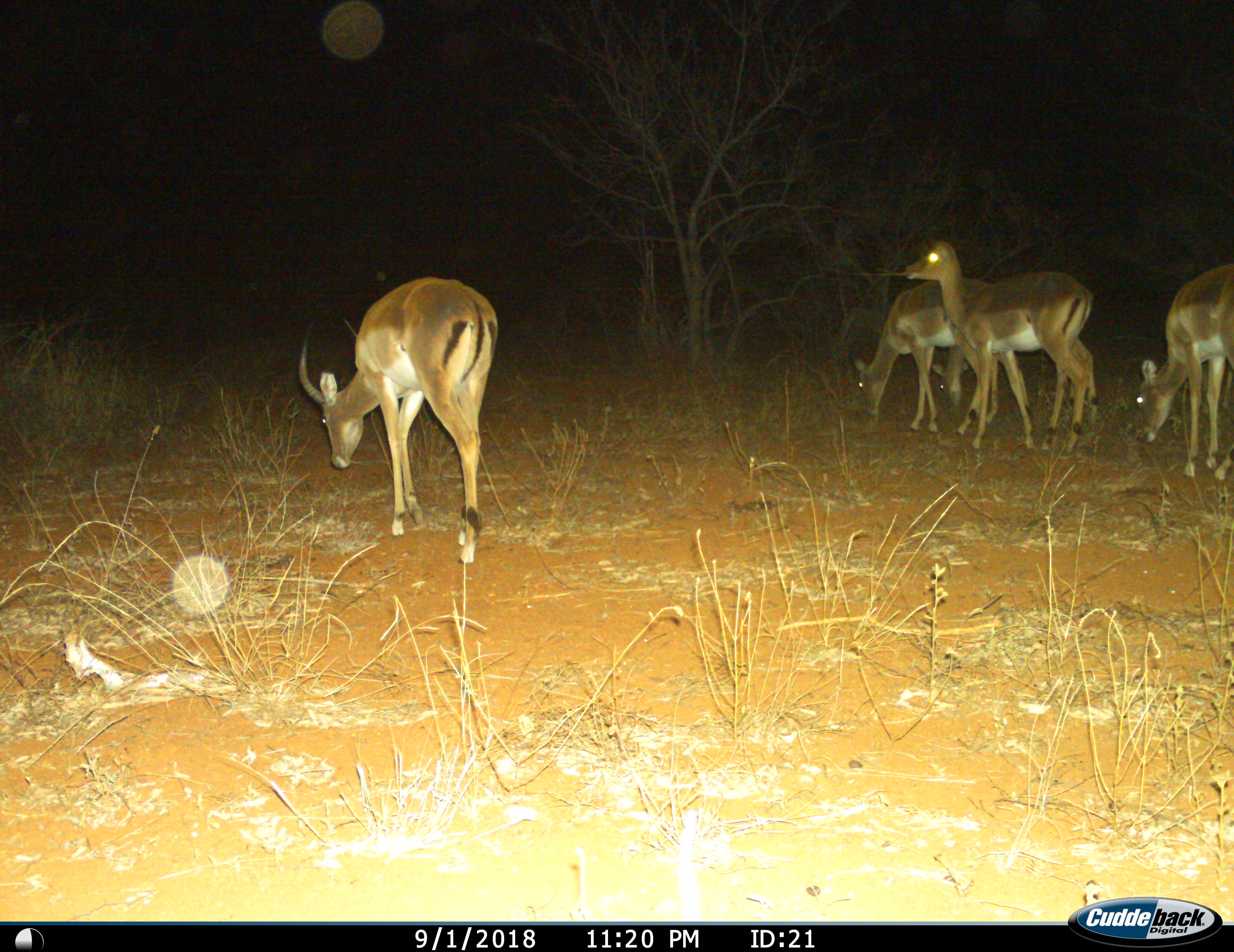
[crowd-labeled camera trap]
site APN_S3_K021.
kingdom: Animalia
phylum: Chordata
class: Mammalia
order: Artiodactyla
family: Bovidae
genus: Aepyceros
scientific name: Aepyceros melampus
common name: impala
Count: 5.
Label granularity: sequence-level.